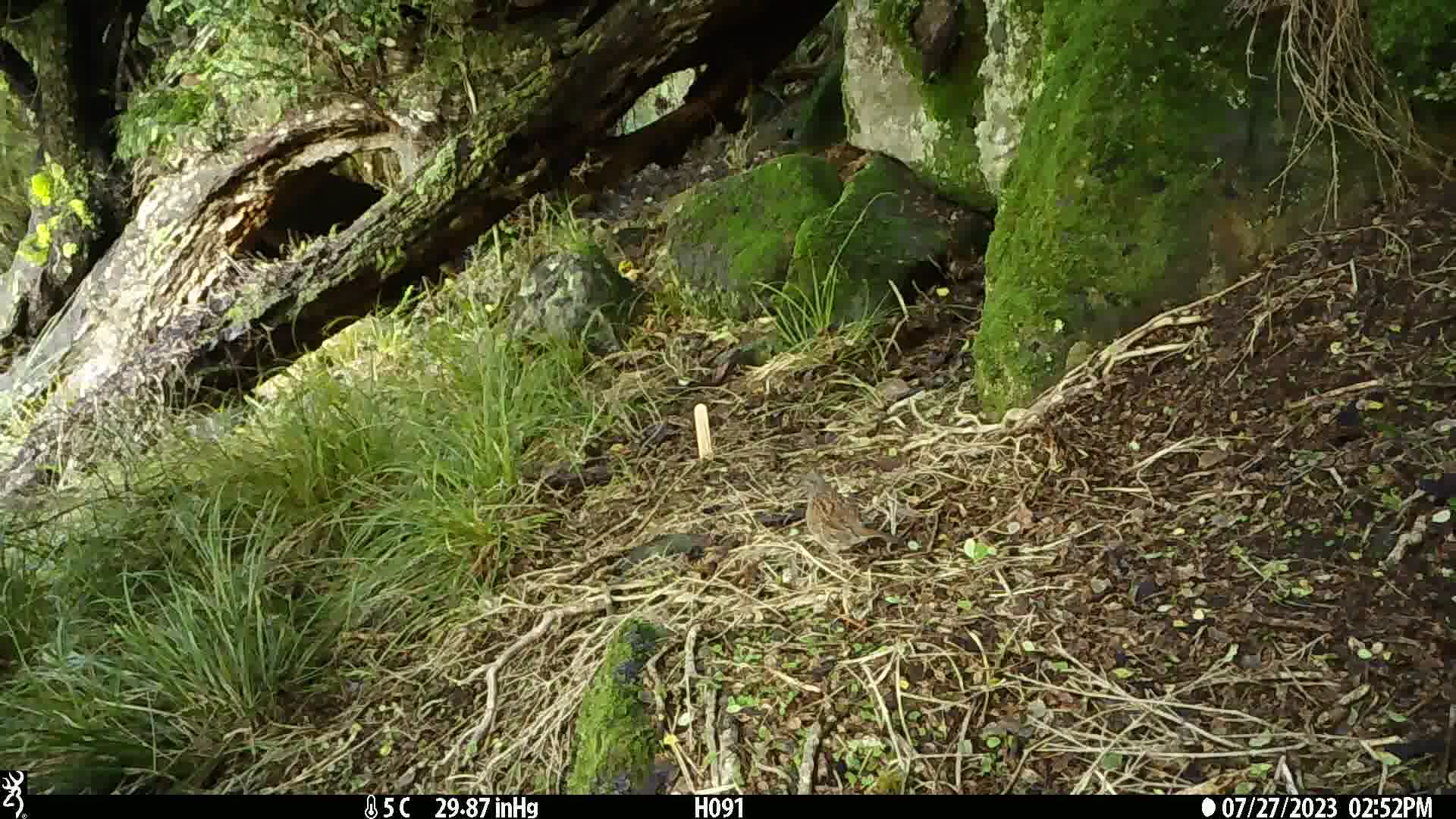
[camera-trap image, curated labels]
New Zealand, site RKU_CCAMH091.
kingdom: Animalia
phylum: Chordata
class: Aves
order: Passeriformes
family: Prunellidae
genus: Prunella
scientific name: Prunella modularis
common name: dunnock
Dunnock (Prunella modularis).